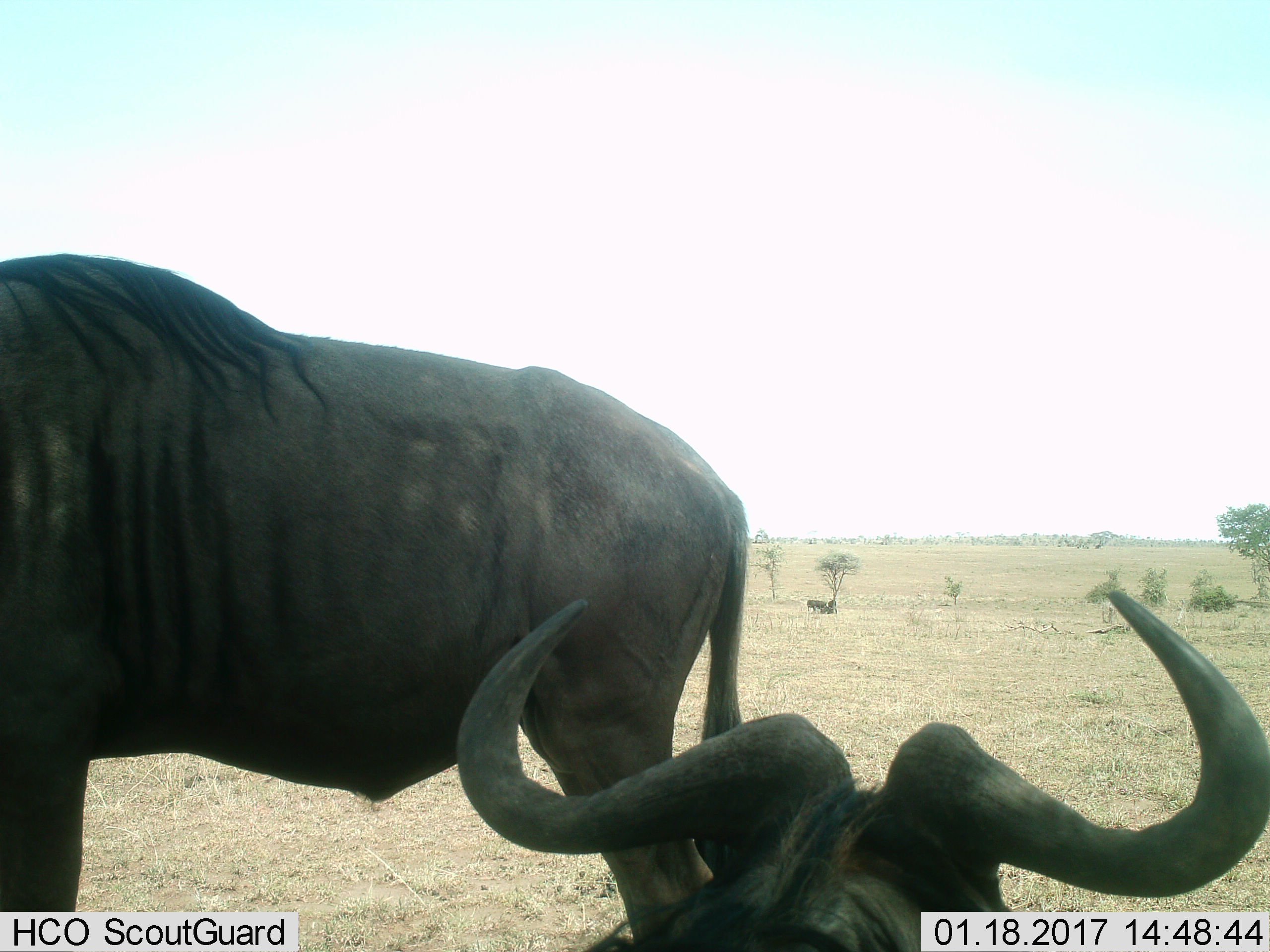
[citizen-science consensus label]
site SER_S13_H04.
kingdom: Animalia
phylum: Chordata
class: Mammalia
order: Artiodactyla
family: Bovidae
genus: Connochaetes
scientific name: Connochaetes taurinus taurinus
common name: blue wildebeest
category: wildebeestblue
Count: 4.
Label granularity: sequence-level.